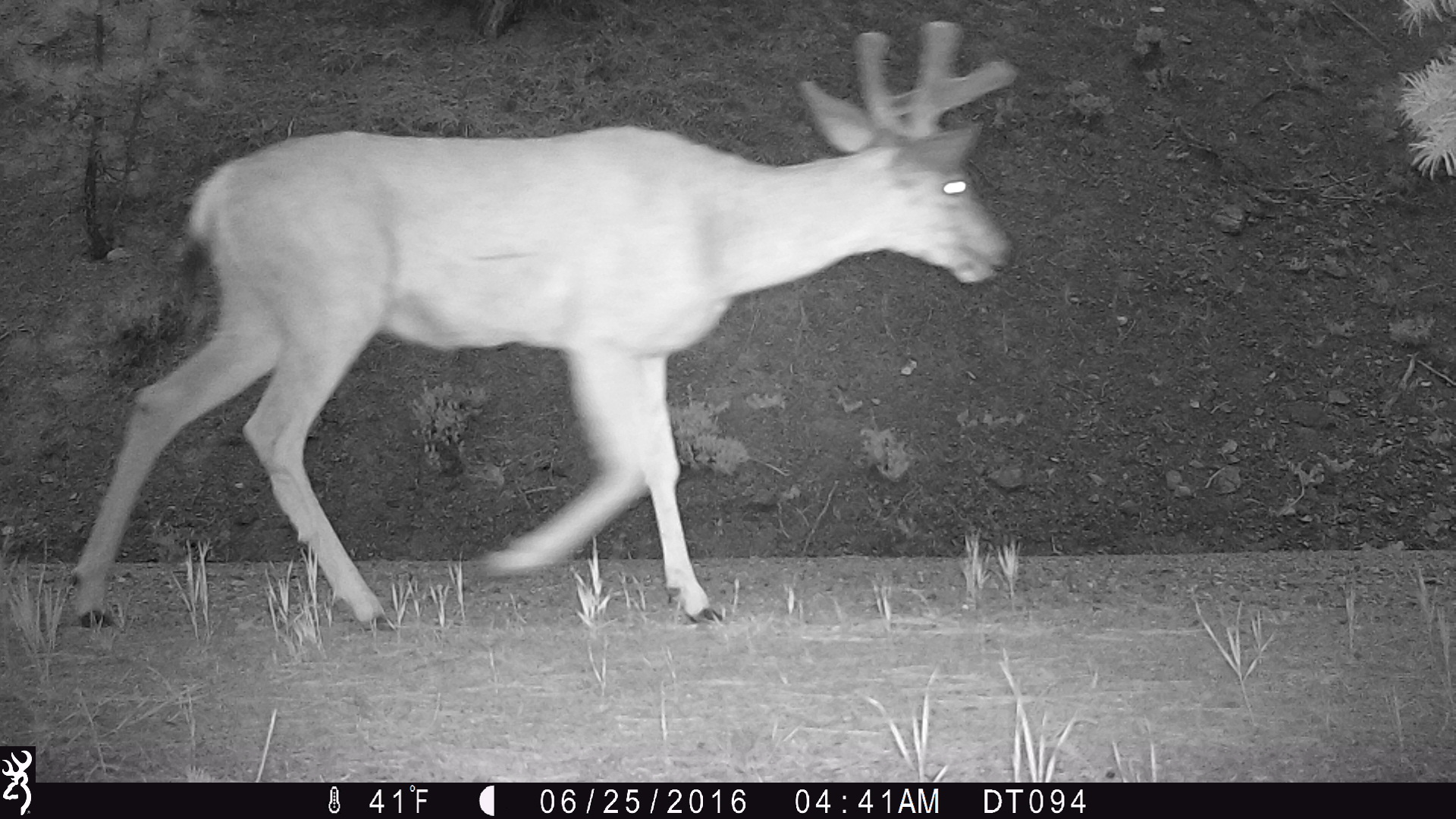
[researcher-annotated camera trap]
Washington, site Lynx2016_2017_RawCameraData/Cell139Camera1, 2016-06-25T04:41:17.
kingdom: Animalia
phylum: Chordata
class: Mammalia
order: Artiodactyla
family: Cervidae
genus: Odocoileus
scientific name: Odocoileus hemionus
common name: mule deer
Odocoileus hemionus (mule deer). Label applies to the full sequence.